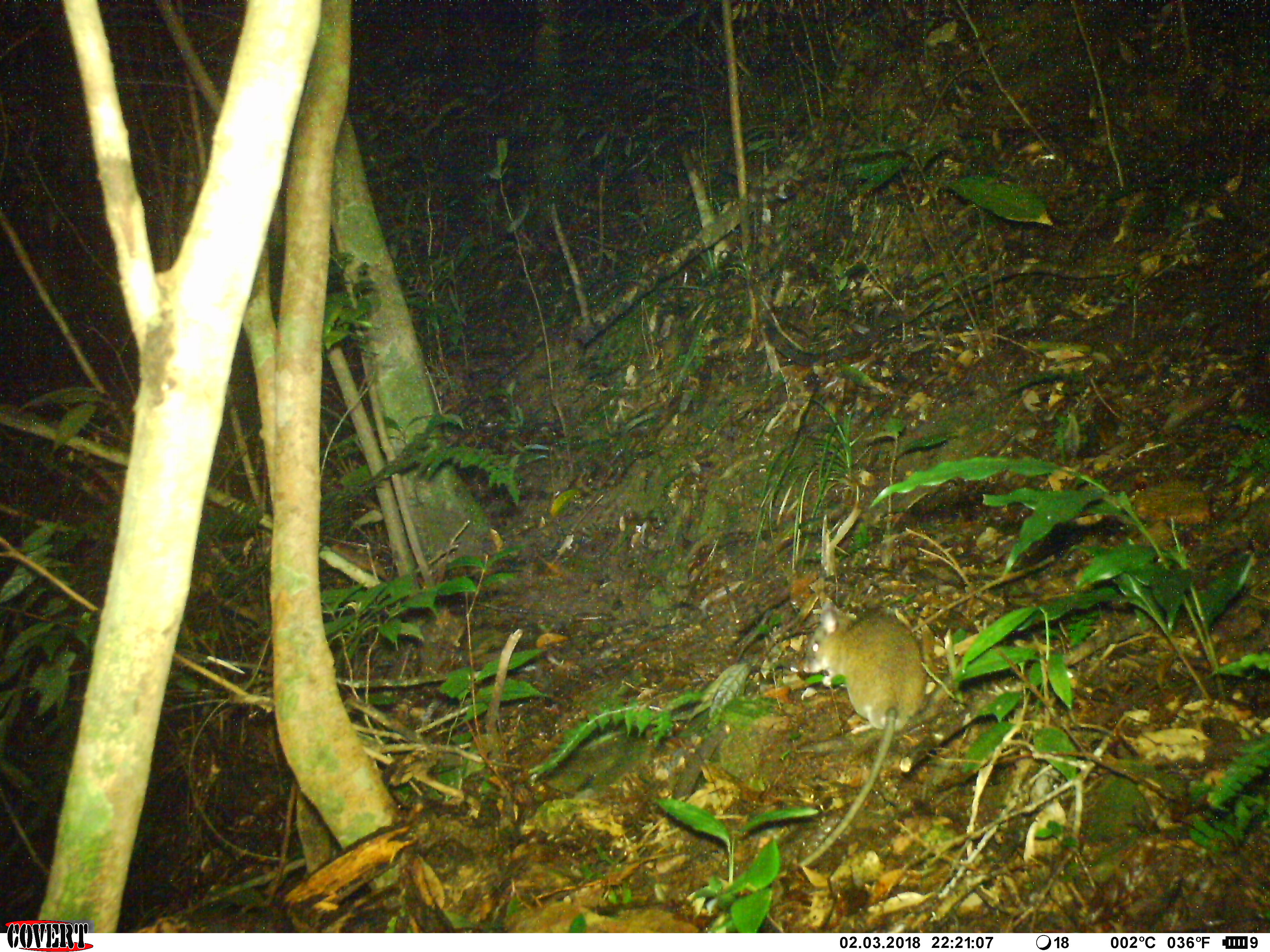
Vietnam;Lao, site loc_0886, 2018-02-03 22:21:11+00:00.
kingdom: Animalia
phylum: Chordata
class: Mammalia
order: Rodentia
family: Muridae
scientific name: Muridae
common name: old-world mice and rats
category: unidentified murid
Unidentified murid (old-world mice and rats) (Muridae). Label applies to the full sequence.